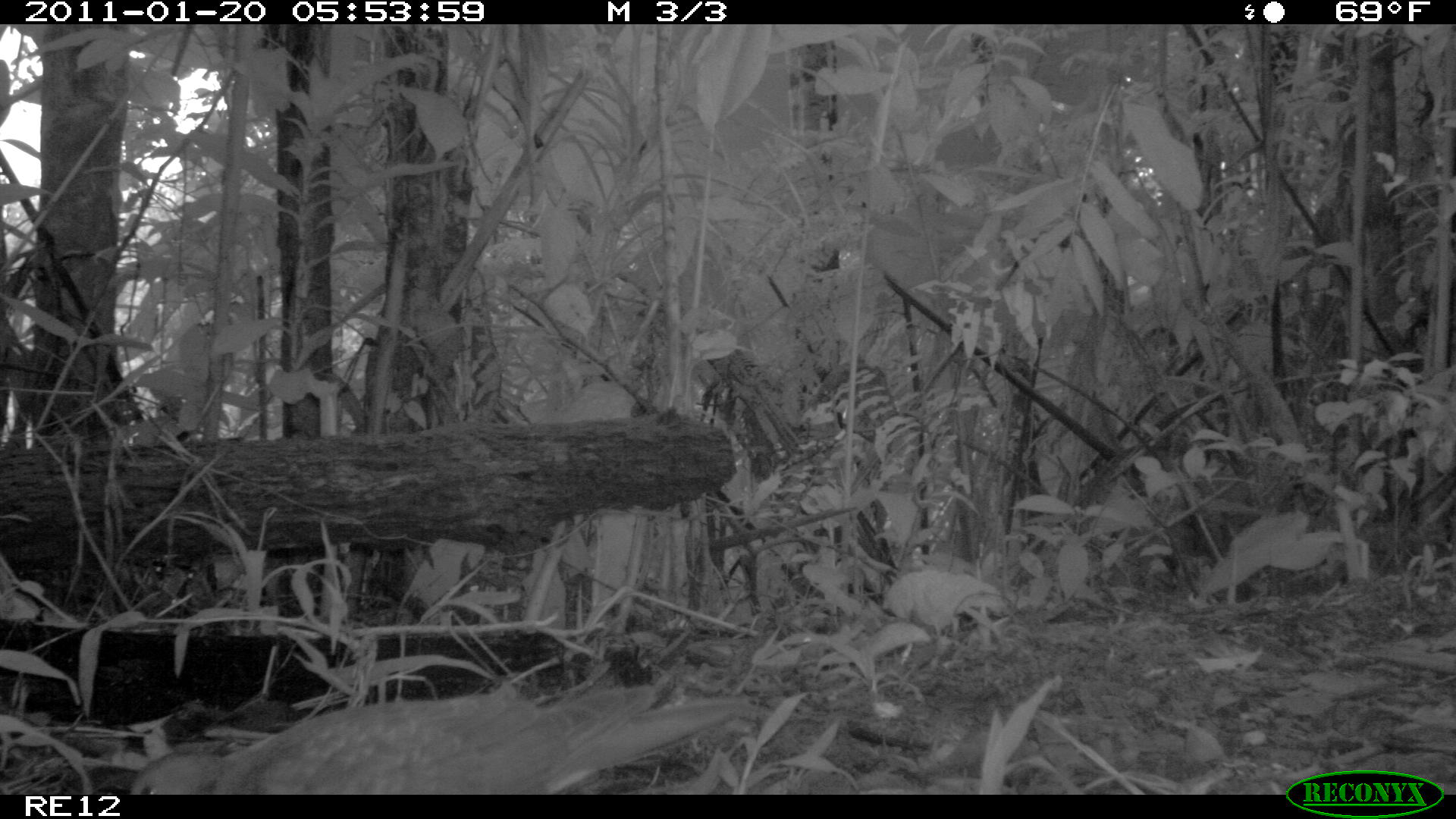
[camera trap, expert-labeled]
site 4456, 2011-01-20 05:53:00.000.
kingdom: Animalia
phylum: Chordata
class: Aves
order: Columbiformes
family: Columbidae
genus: Streptopelia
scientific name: Streptopelia picturata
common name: malagasy turtle dove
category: nesoenas picturata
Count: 1.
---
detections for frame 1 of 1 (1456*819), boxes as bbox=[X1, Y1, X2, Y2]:
nesoenas picturata: bbox=[126, 685, 755, 790]